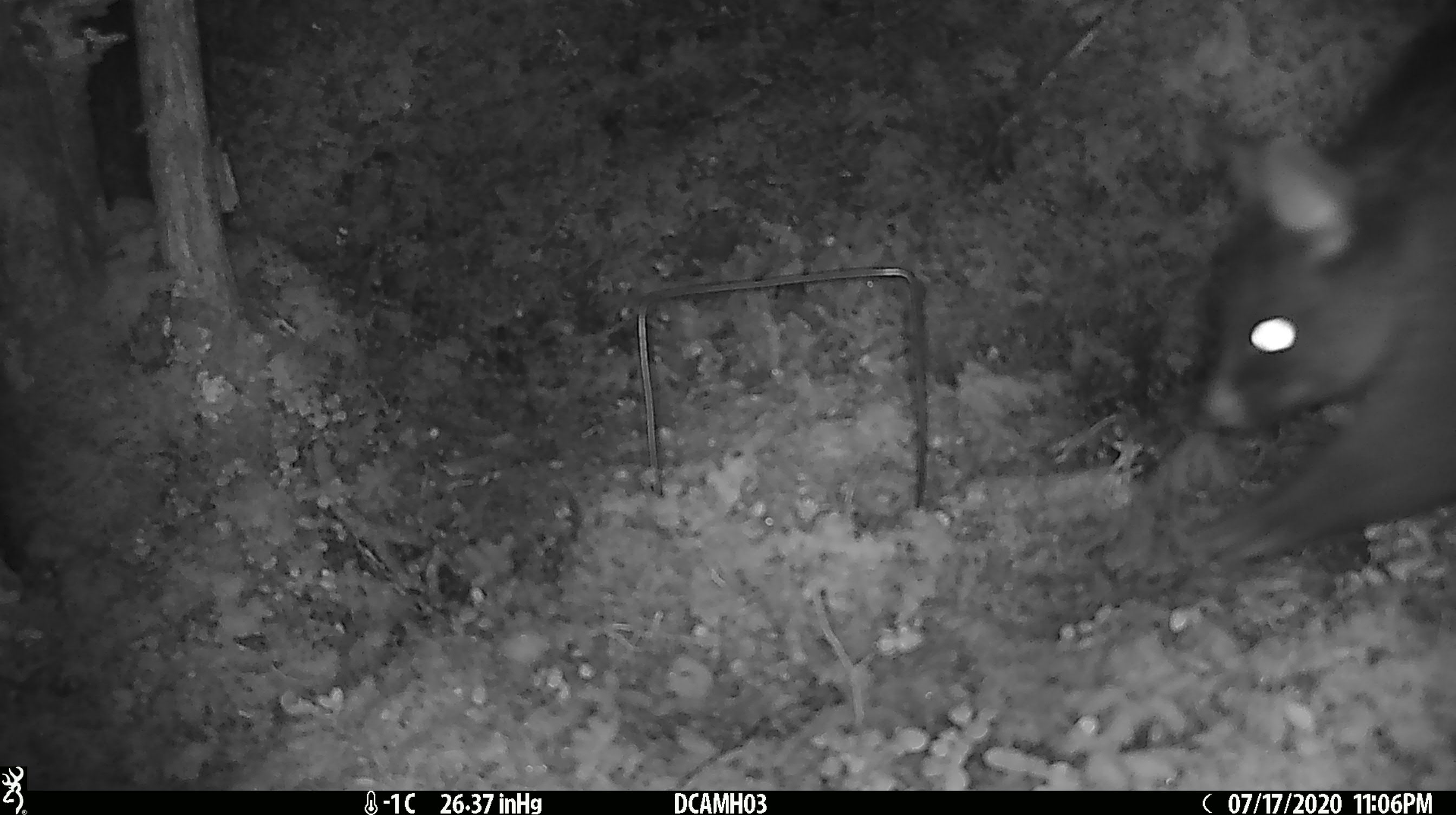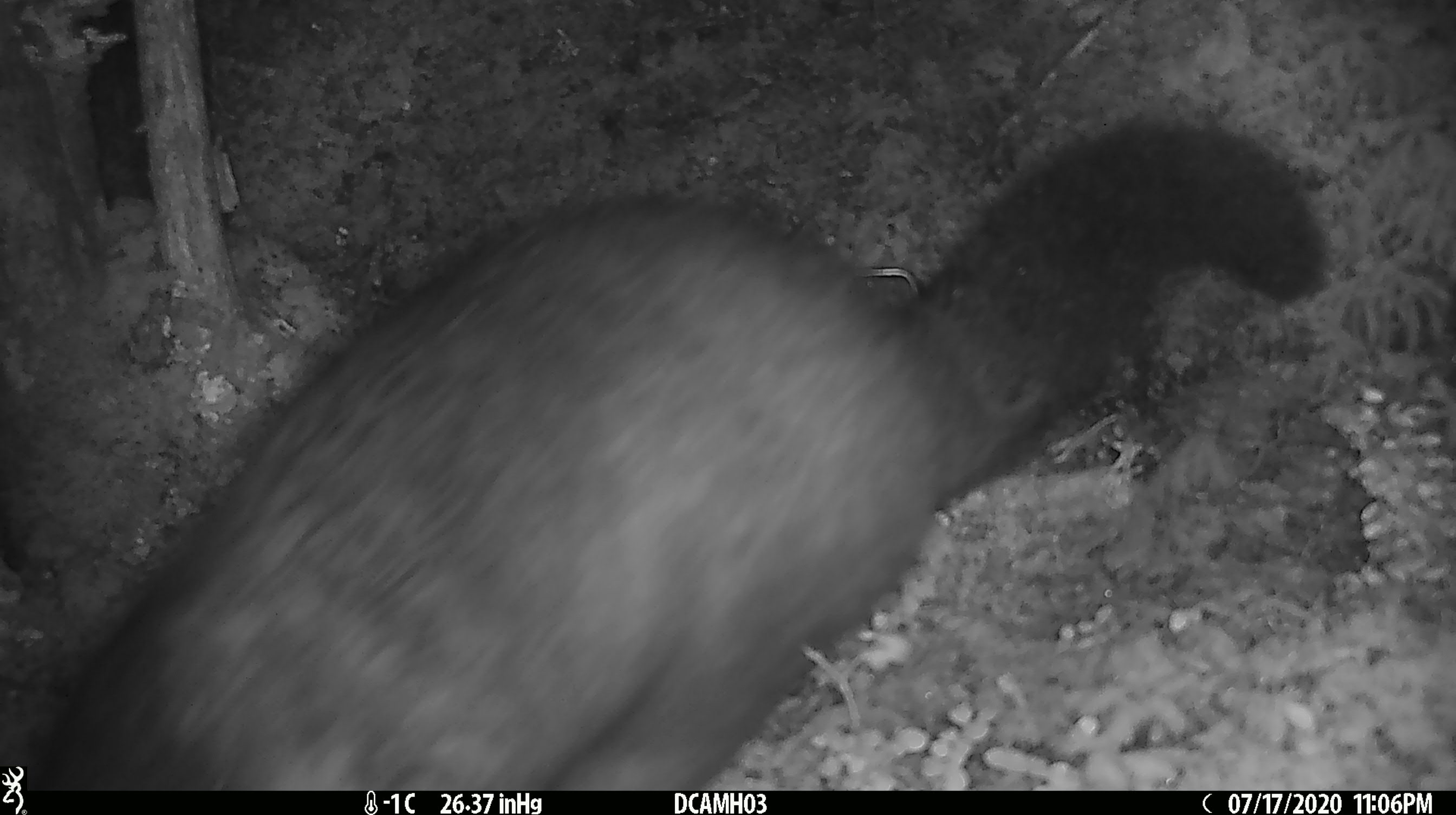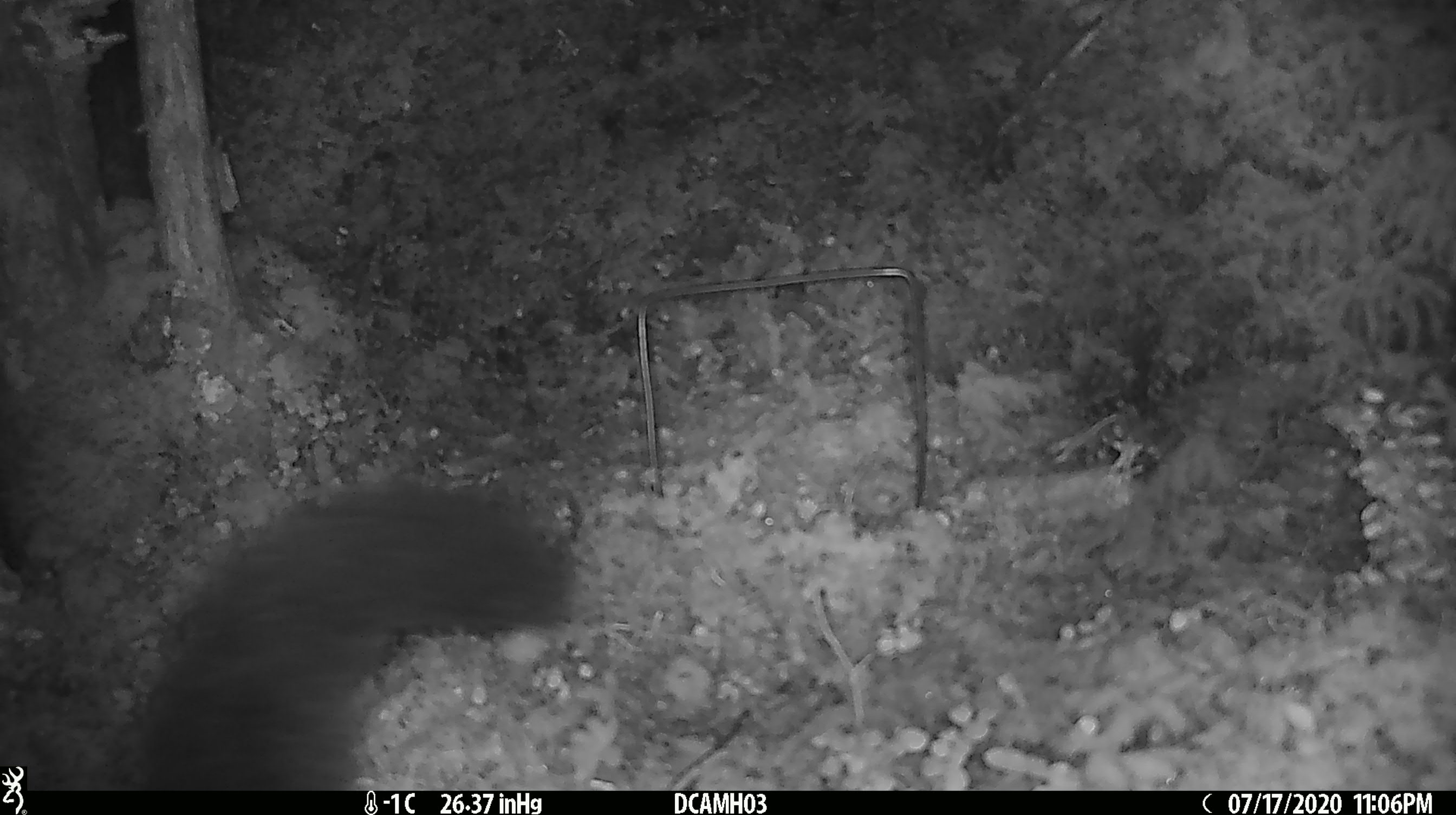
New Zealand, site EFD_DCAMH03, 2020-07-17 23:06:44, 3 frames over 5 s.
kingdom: Animalia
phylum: Chordata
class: Mammalia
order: Diprotodontia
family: Phalangeridae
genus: Trichosurus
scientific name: Trichosurus vulpecula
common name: common brushtail possum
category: possum